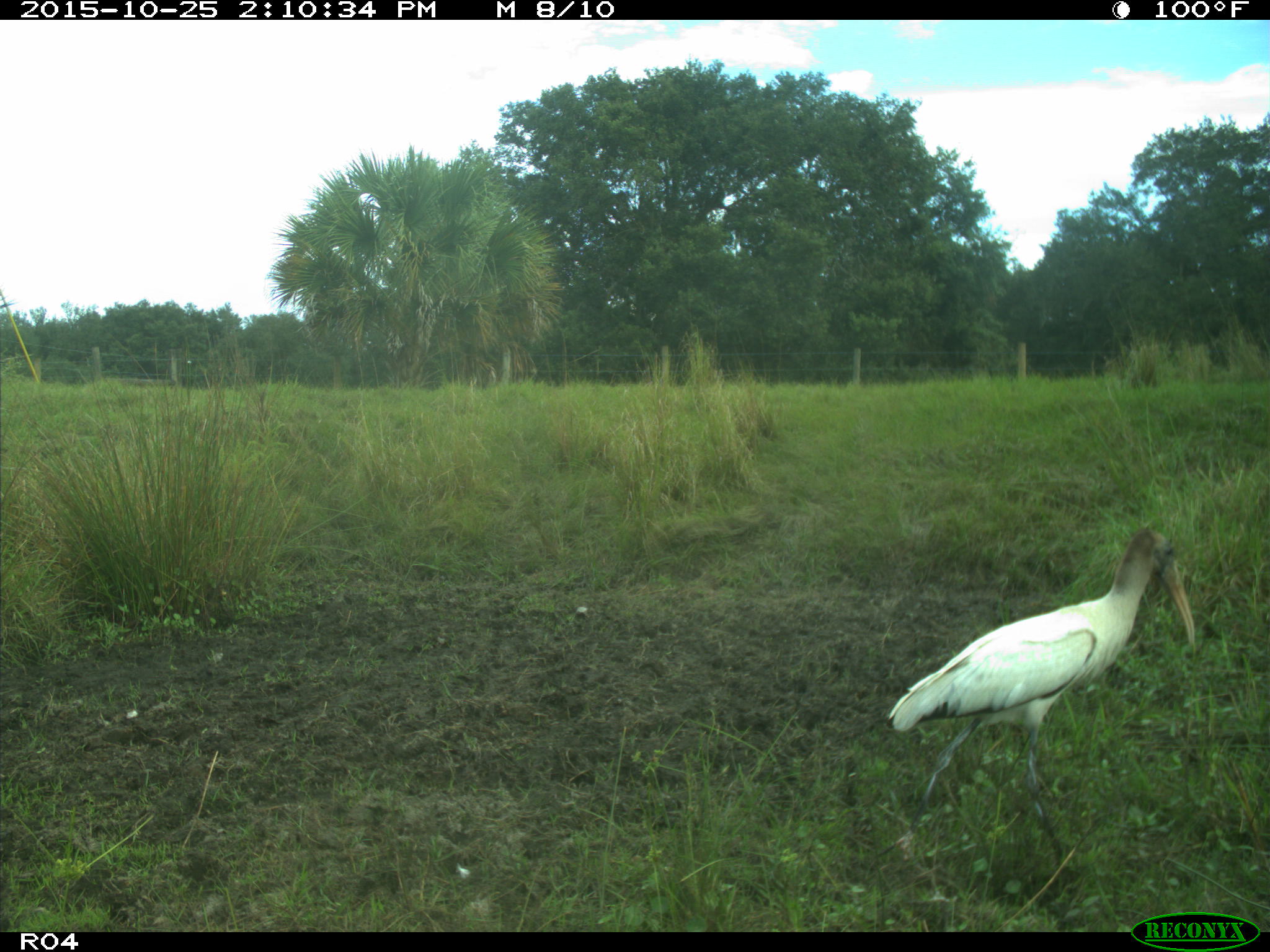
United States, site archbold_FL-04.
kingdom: Animalia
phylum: Chordata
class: Aves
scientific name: Aves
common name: birds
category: unidentified bird